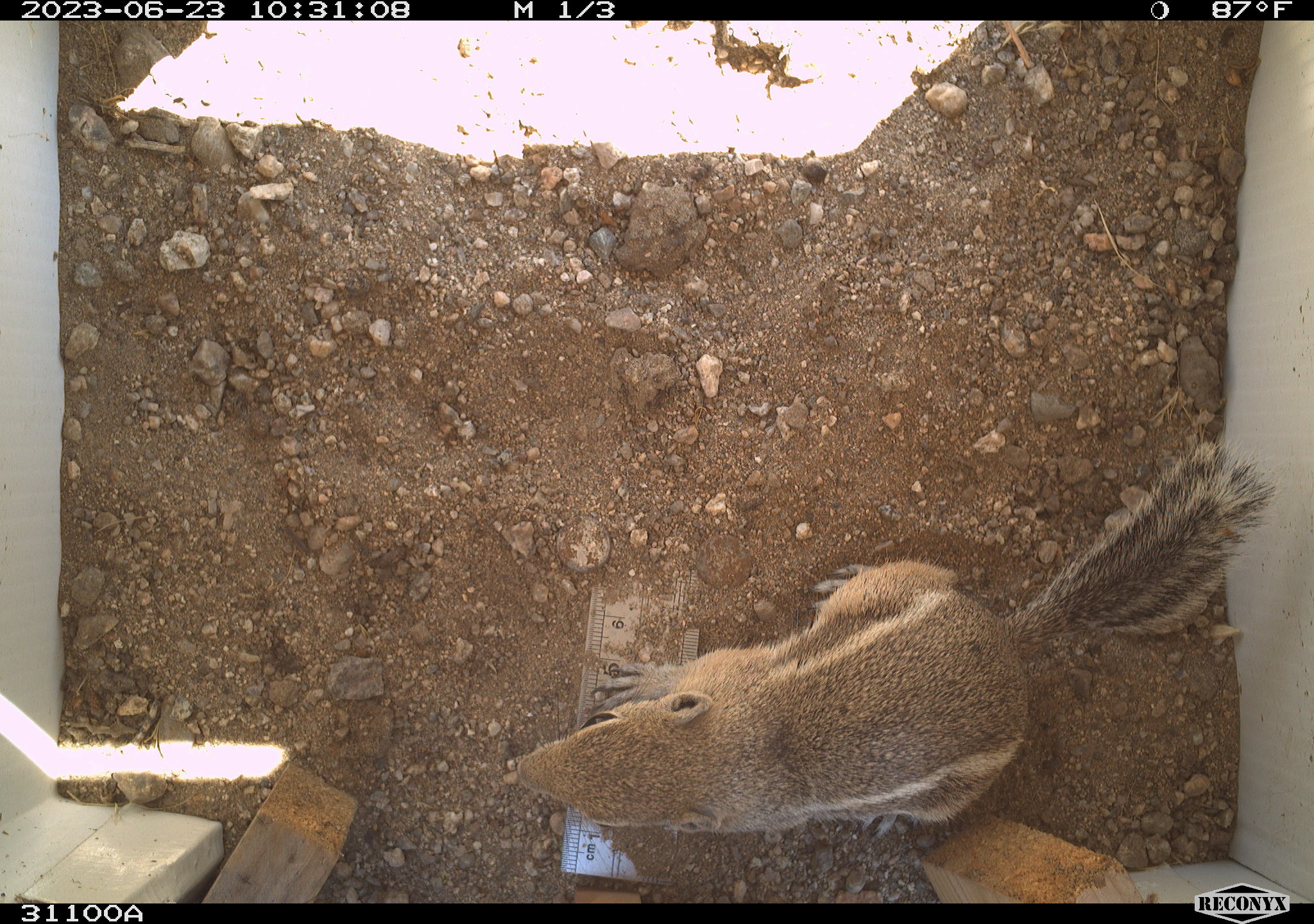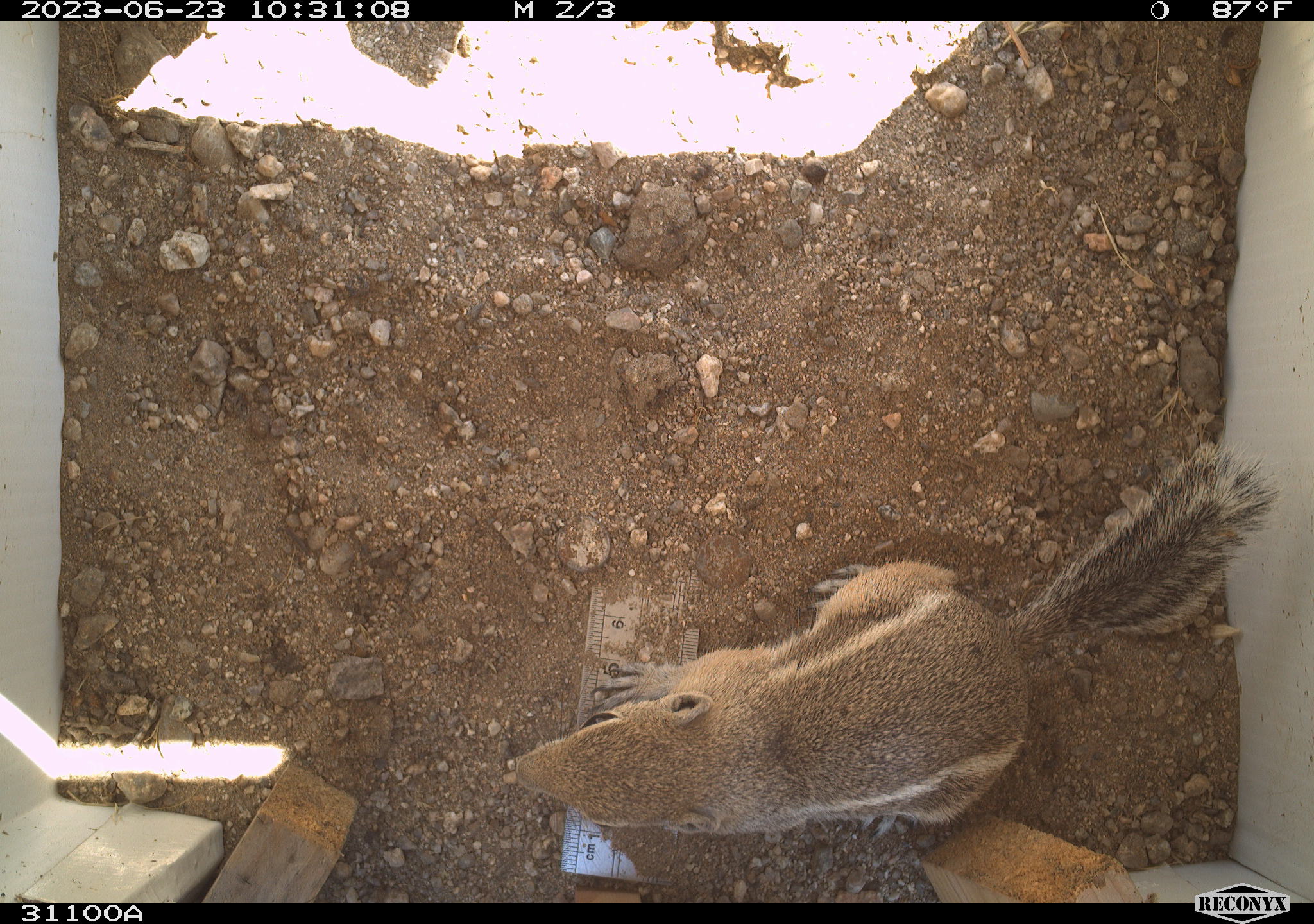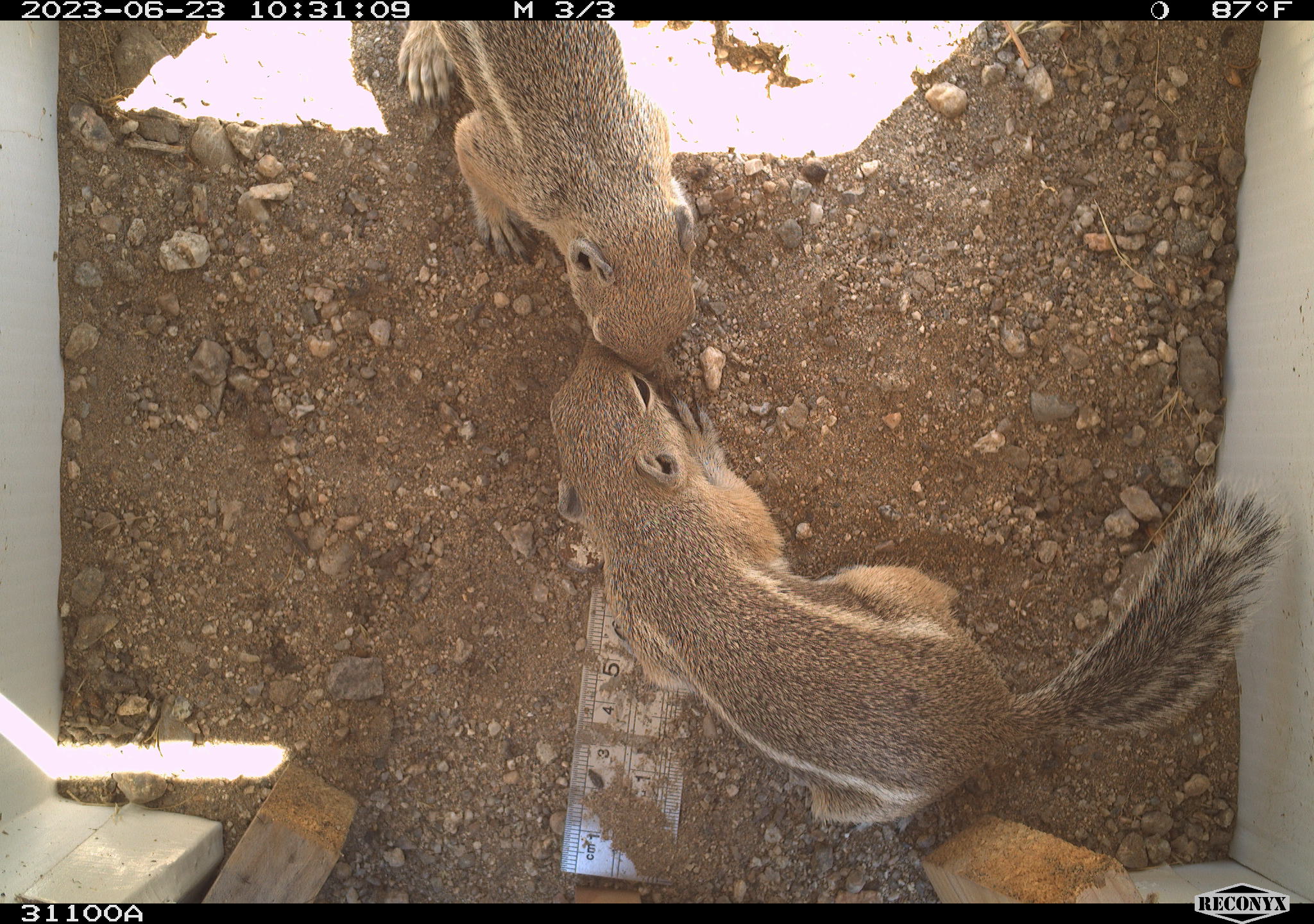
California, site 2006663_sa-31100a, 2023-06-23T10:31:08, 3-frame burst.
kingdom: Animalia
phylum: Chordata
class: Mammalia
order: Rodentia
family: Sciuridae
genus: Ammospermophilus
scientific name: Ammospermophilus leucurus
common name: white-tailed antelope squirrel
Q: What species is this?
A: White-tailed antelope squirrel (Ammospermophilus leucurus).